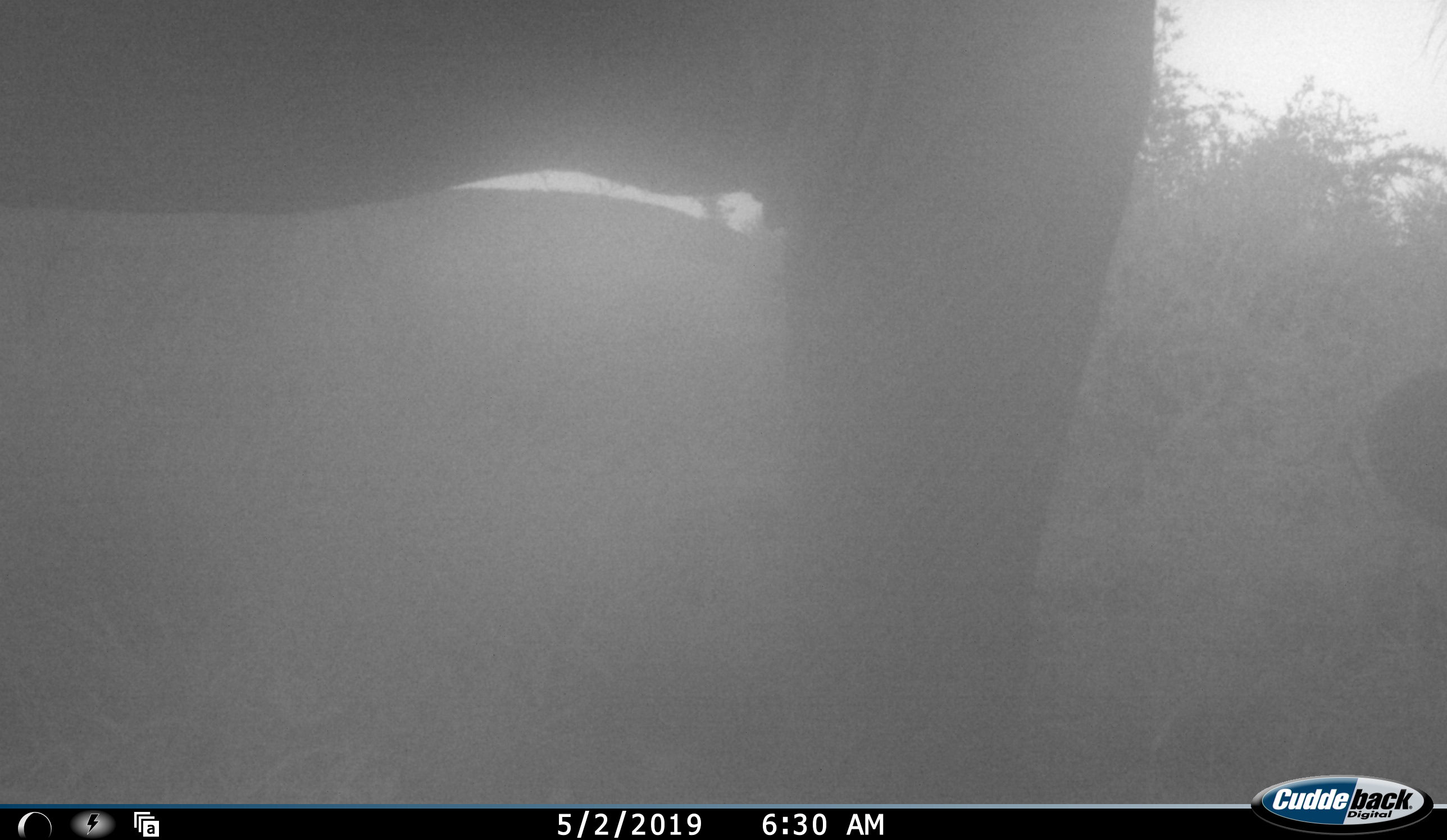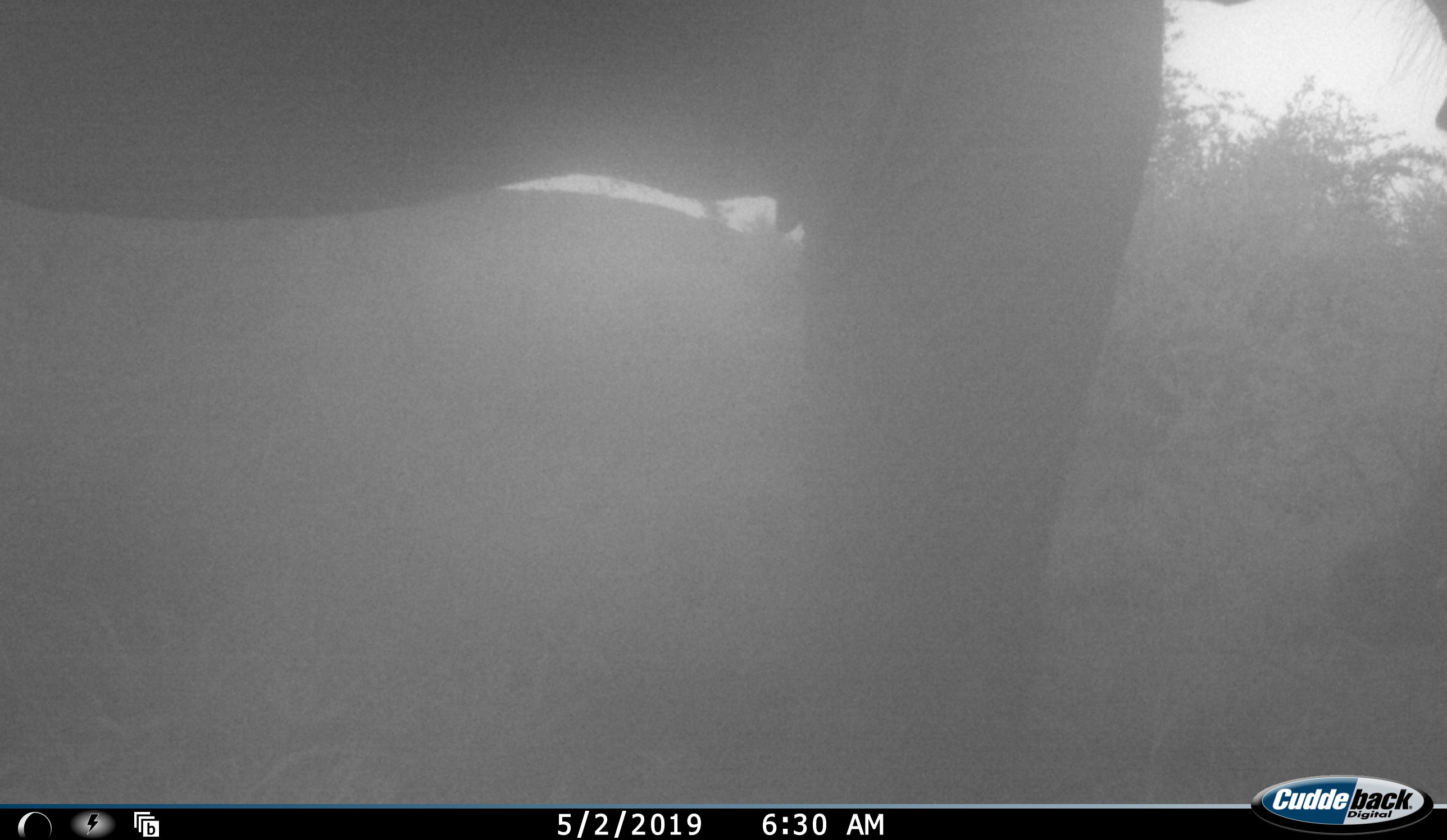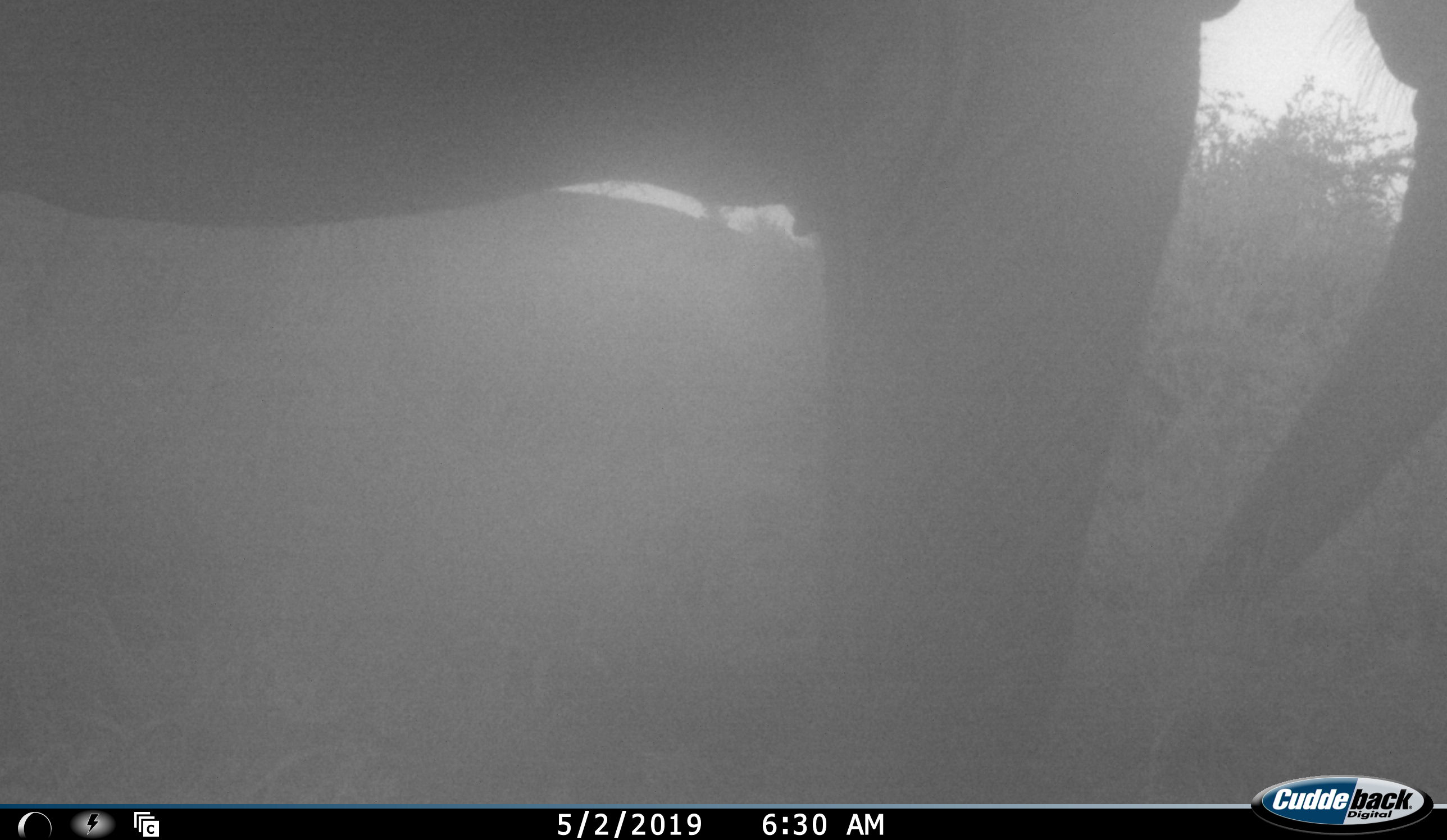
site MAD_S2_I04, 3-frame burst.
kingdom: Animalia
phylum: Chordata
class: Mammalia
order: Proboscidea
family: Elephantidae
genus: Loxodonta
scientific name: Loxodonta africana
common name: african bush elephant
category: elephant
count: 1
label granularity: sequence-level